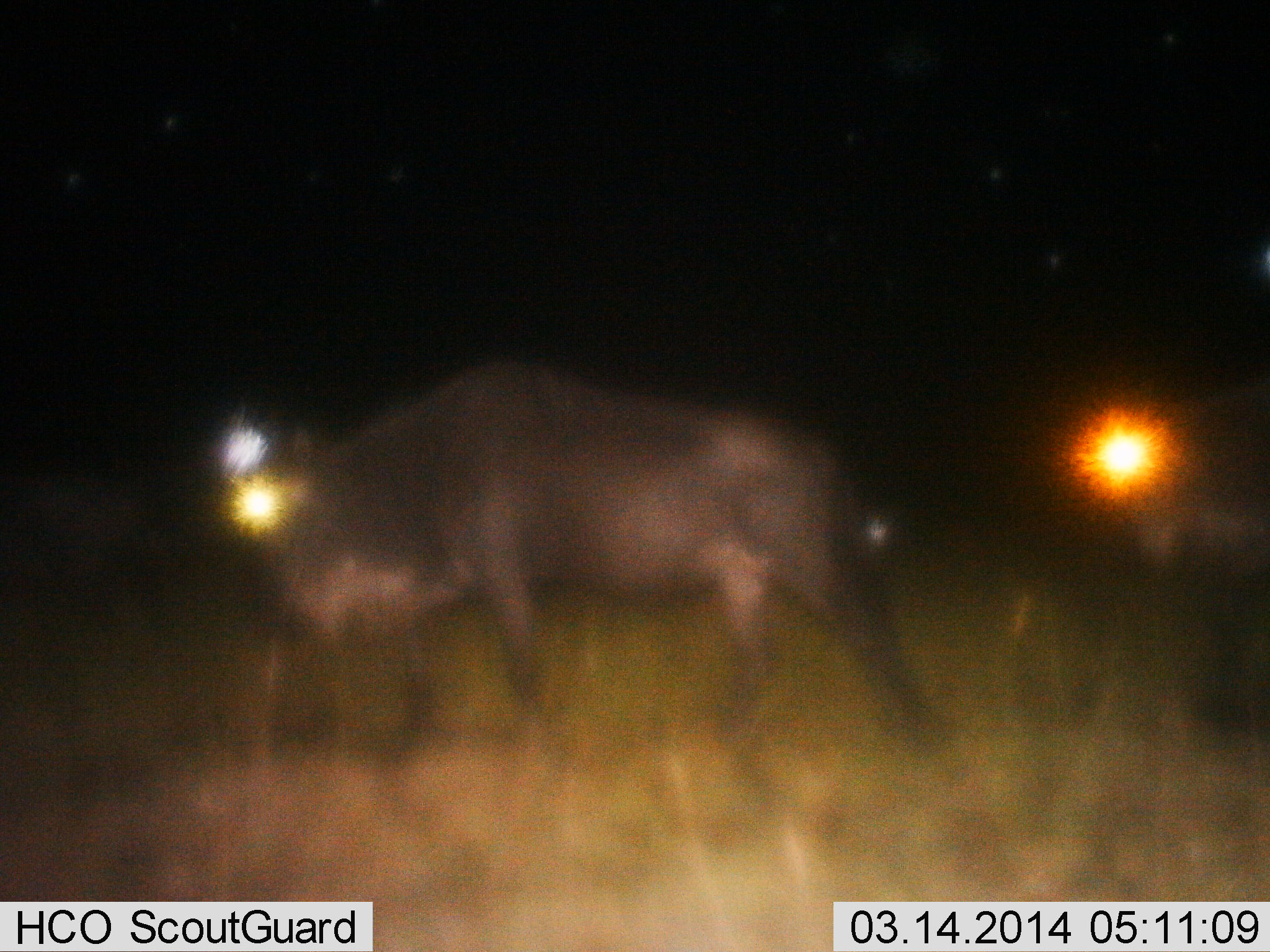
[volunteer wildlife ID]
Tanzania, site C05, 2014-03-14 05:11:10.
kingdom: Animalia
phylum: Chordata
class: Mammalia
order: Artiodactyla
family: Bovidae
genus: Connochaetes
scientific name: Connochaetes taurinus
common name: blue wildebeest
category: wildebeest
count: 2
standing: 30%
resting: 0%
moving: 90%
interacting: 0%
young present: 0%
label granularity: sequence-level